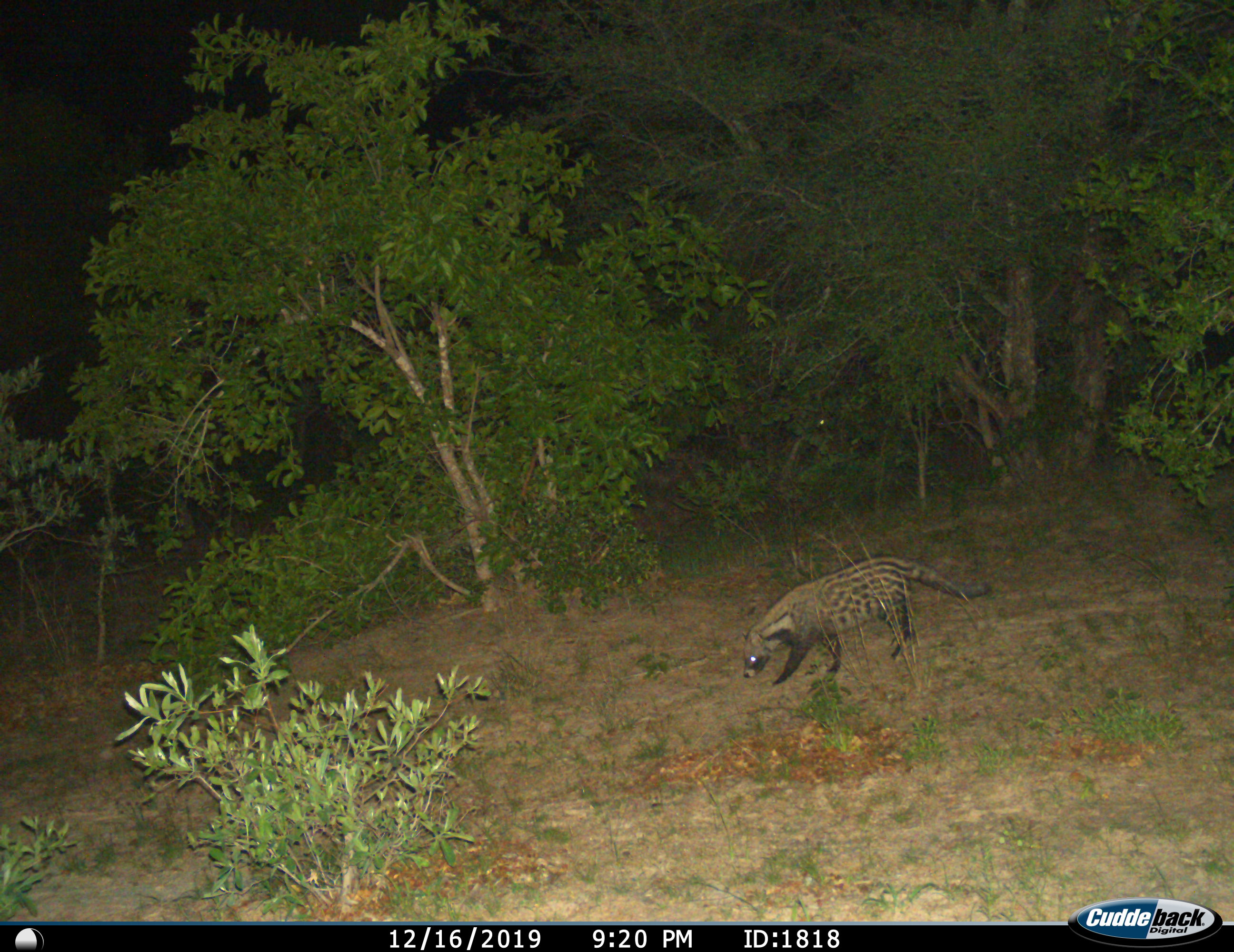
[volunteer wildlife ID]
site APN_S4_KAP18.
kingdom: Animalia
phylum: Chordata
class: Mammalia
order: Carnivora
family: Viverridae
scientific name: Viverridae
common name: civet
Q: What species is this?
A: Civet (Viverridae).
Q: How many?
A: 1.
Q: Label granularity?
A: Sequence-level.